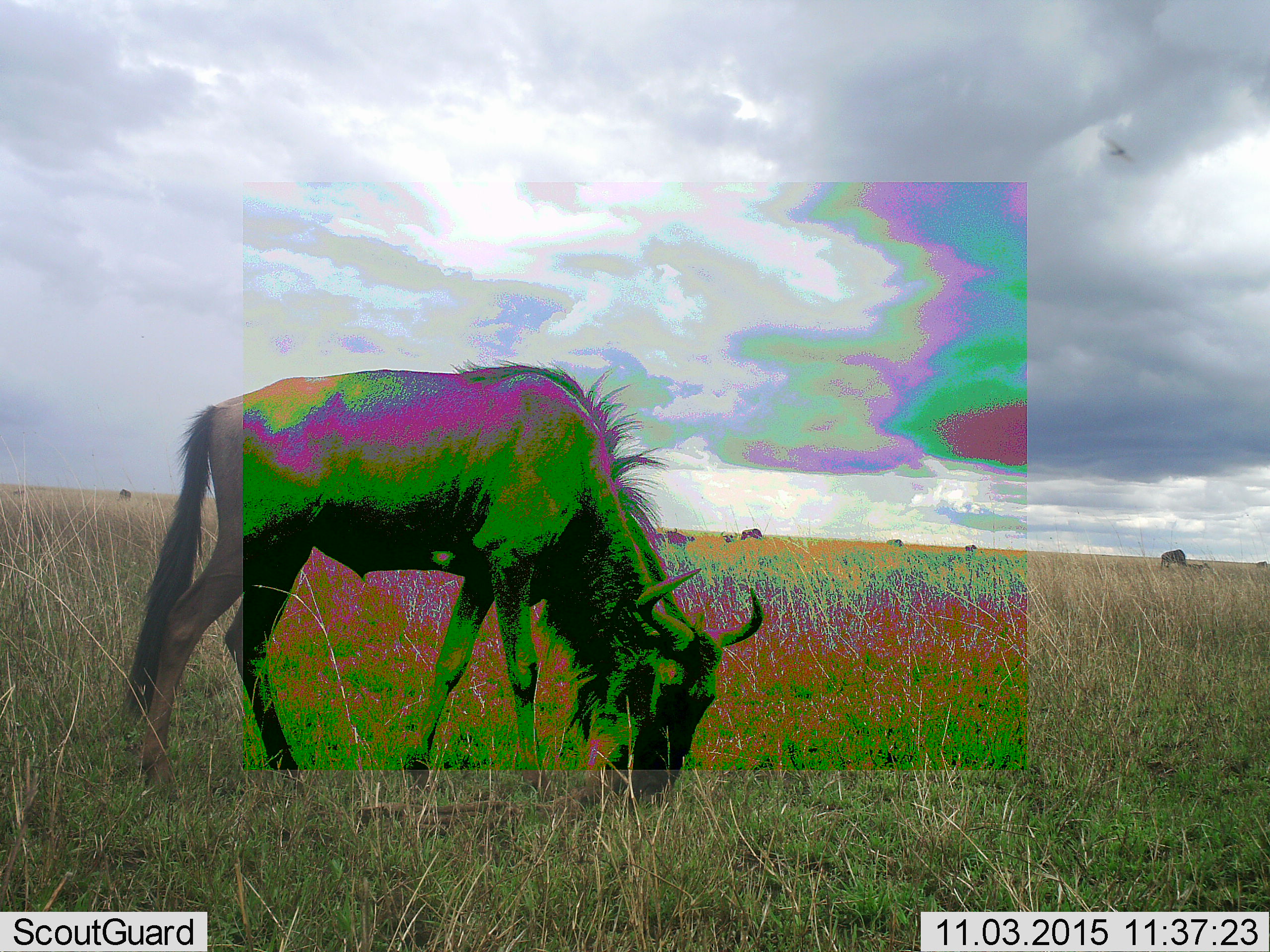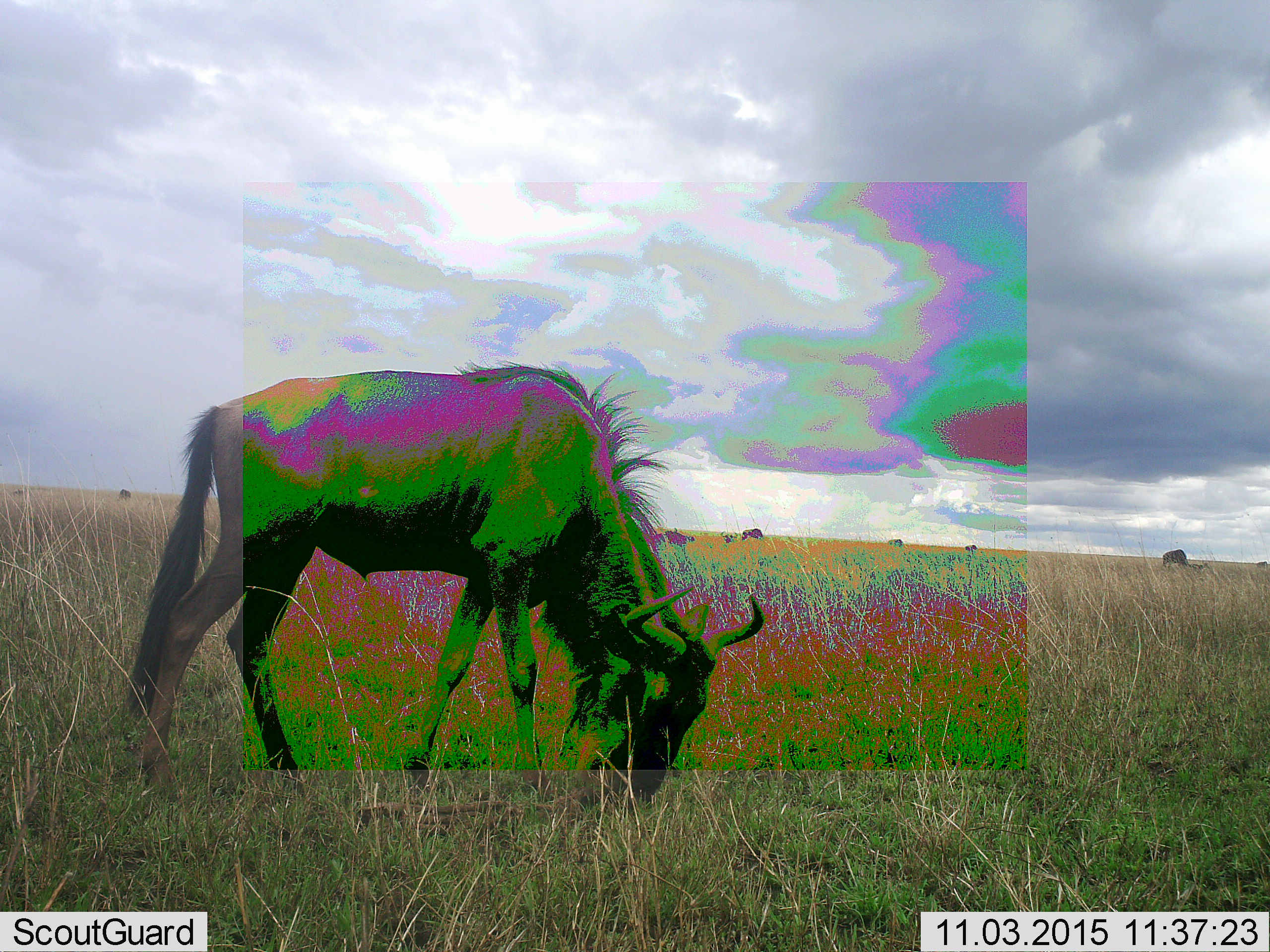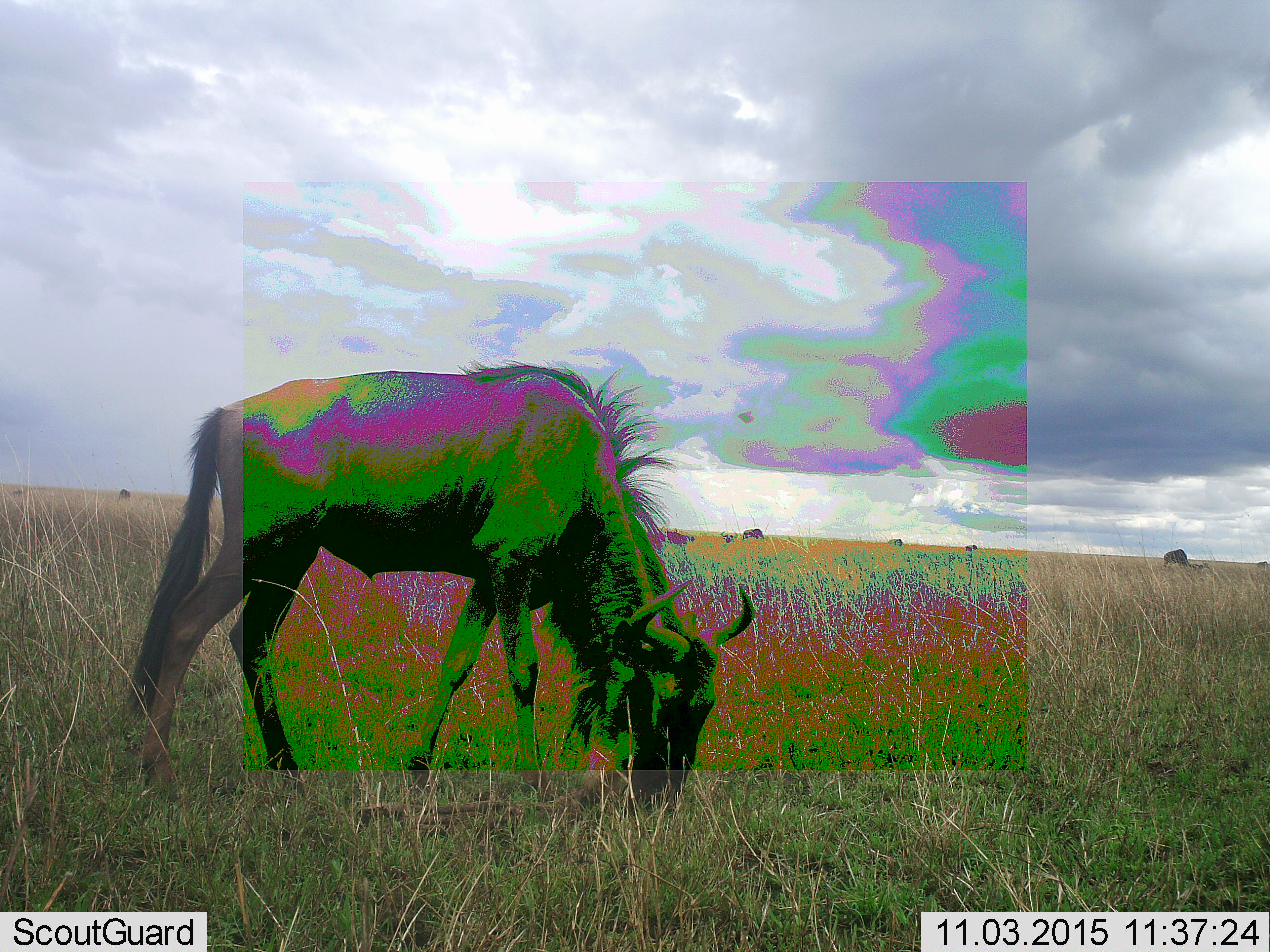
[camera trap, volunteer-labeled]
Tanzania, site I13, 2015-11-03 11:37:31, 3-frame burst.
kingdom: Animalia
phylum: Chordata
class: Mammalia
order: Artiodactyla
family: Bovidae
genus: Connochaetes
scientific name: Connochaetes taurinus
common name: blue wildebeest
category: wildebeest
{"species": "wildebeest (blue wildebeest) (Connochaetes taurinus)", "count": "7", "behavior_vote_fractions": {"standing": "20%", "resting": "0%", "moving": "10%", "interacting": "0%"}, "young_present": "0%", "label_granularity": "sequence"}